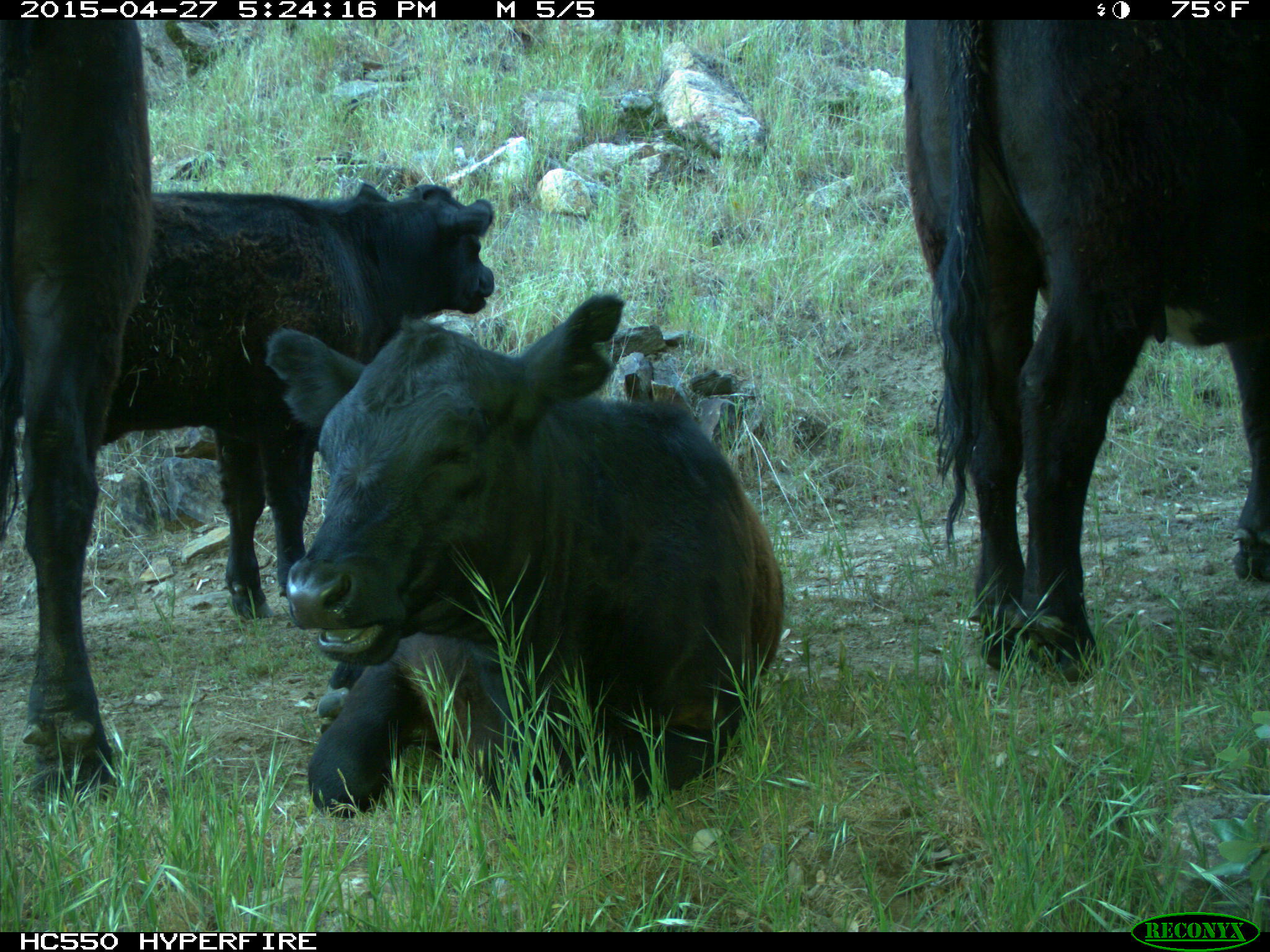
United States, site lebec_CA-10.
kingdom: Animalia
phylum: Chordata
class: Mammalia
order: Artiodactyla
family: Bovidae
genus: Bos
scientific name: Bos taurus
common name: domestic cow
Bos taurus (domestic cow).